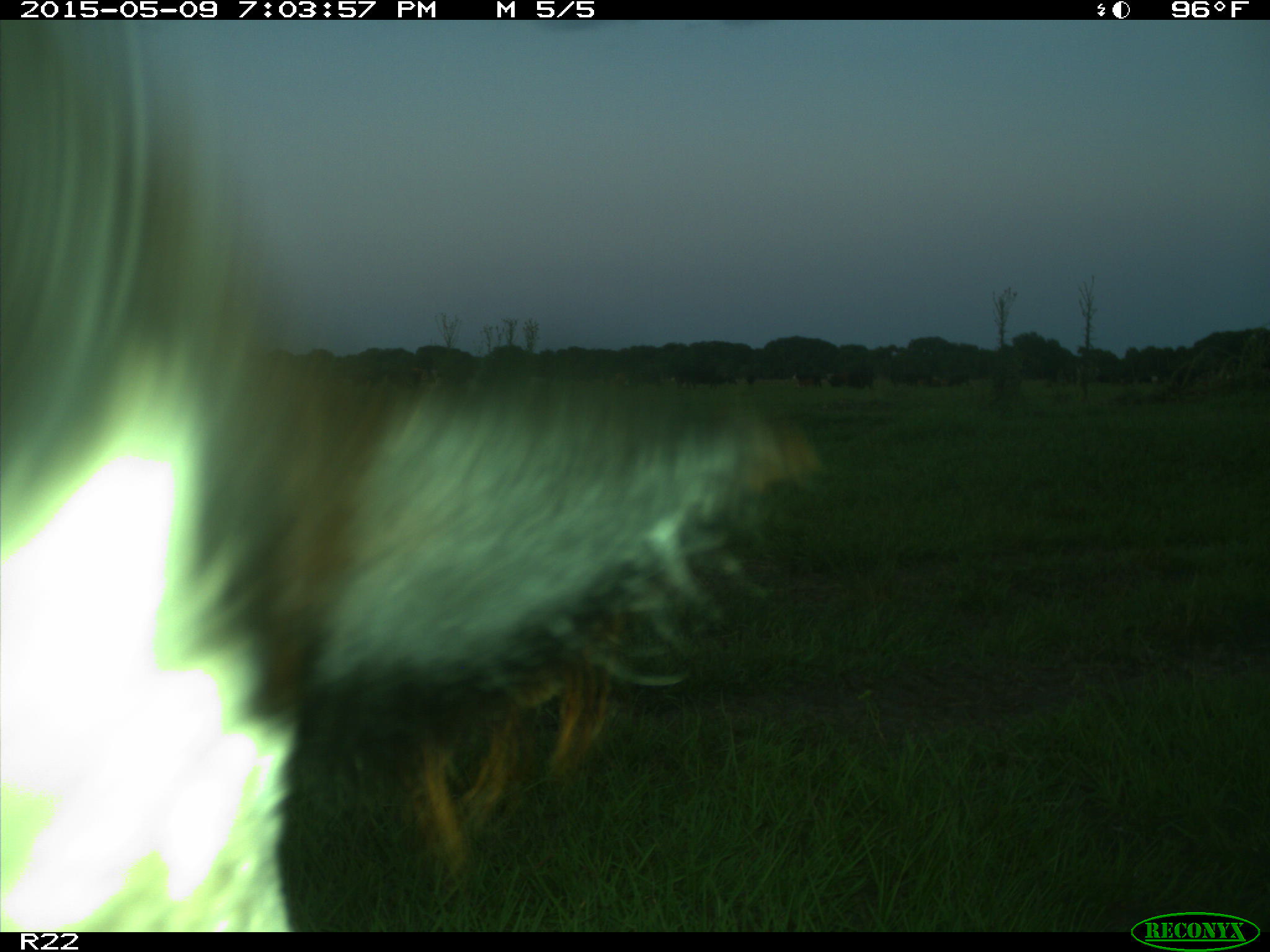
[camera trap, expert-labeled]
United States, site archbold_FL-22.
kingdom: Animalia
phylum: Chordata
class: Mammalia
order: Artiodactyla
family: Bovidae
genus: Bos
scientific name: Bos taurus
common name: domestic cow